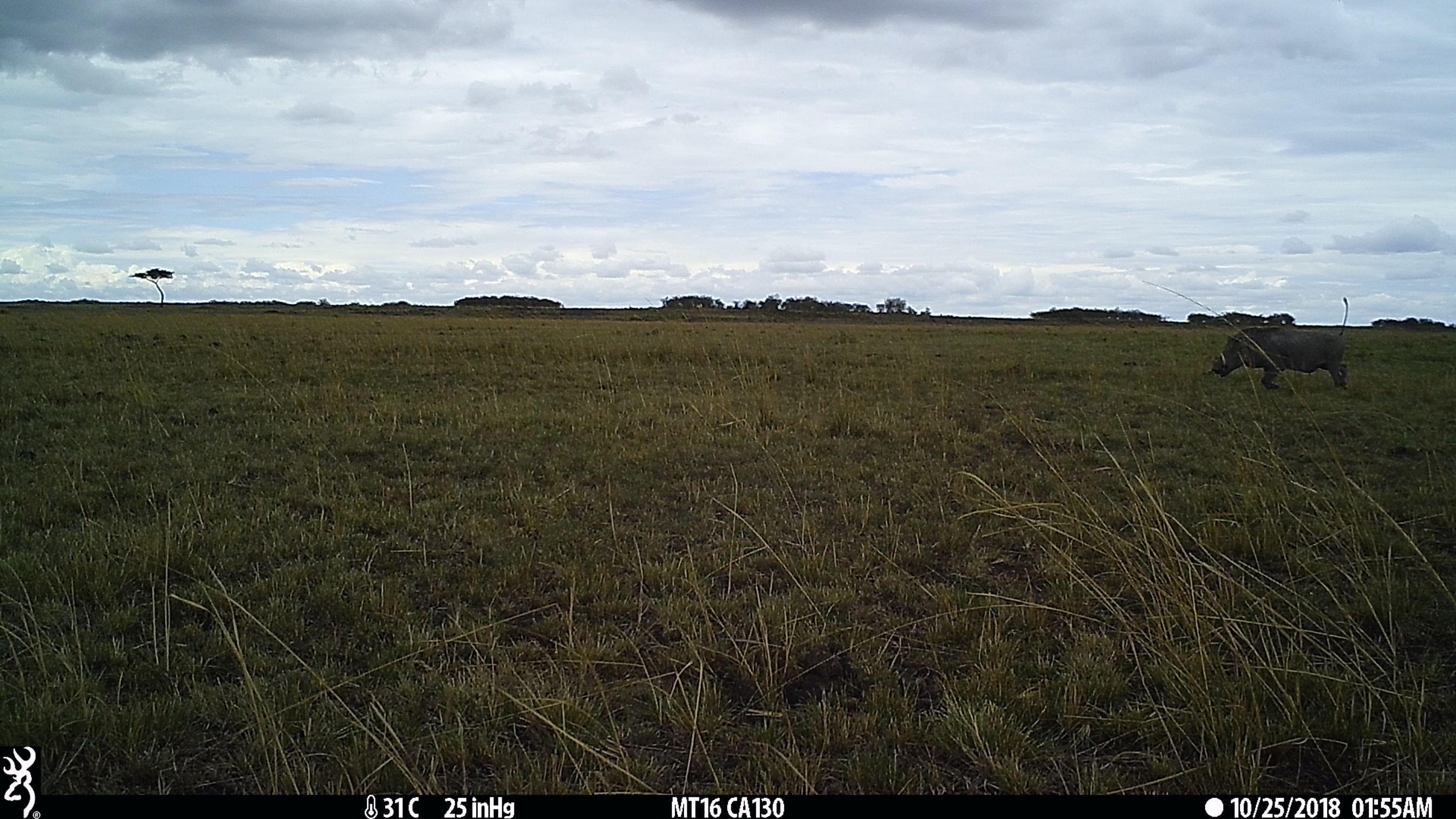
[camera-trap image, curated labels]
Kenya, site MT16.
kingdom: Animalia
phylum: Chordata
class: Mammalia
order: Artiodactyla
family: Suidae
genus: Phacochoerus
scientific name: Phacochoerus africanus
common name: common warthog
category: warthog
Warthog (common warthog) (Phacochoerus africanus).